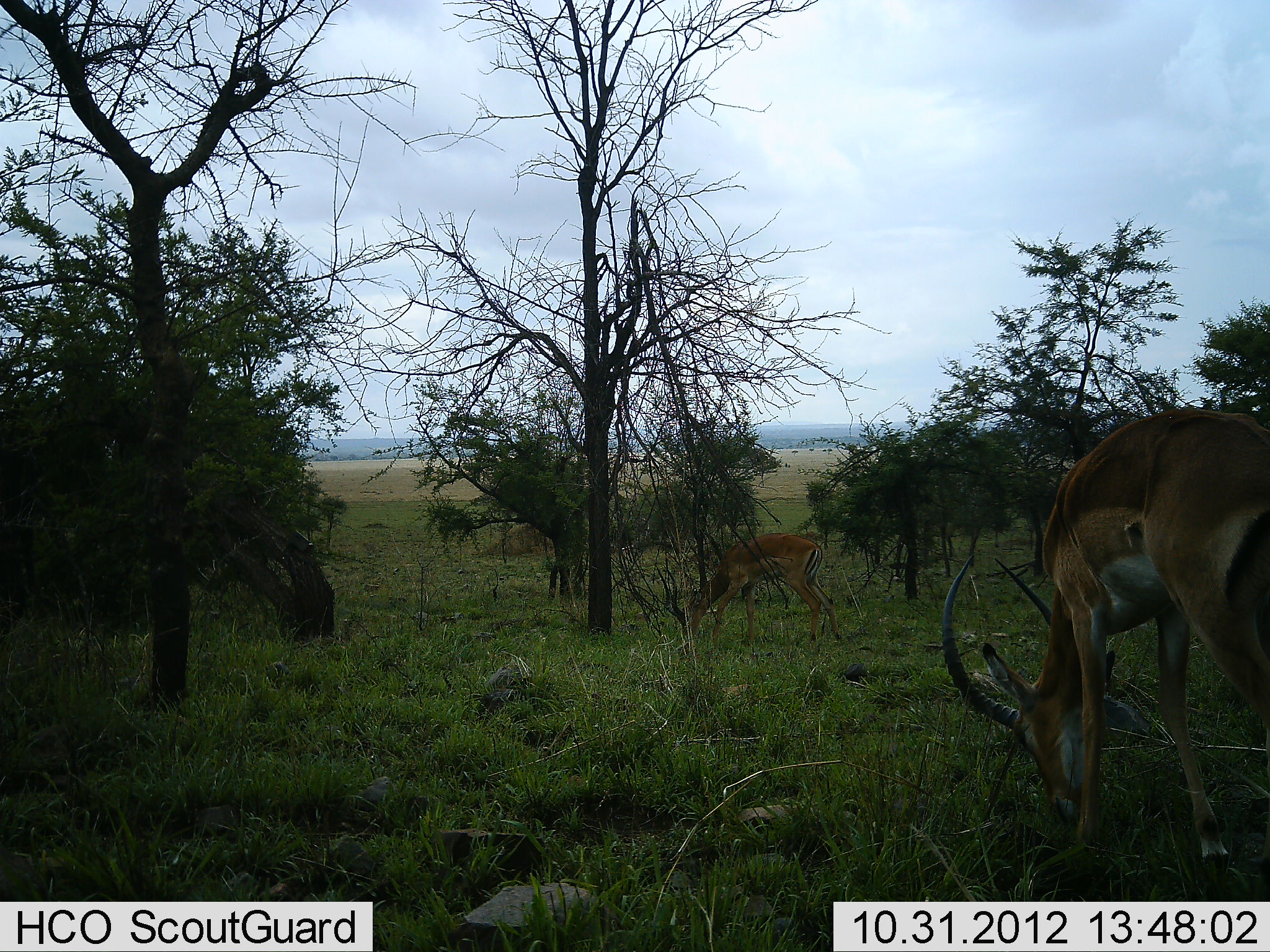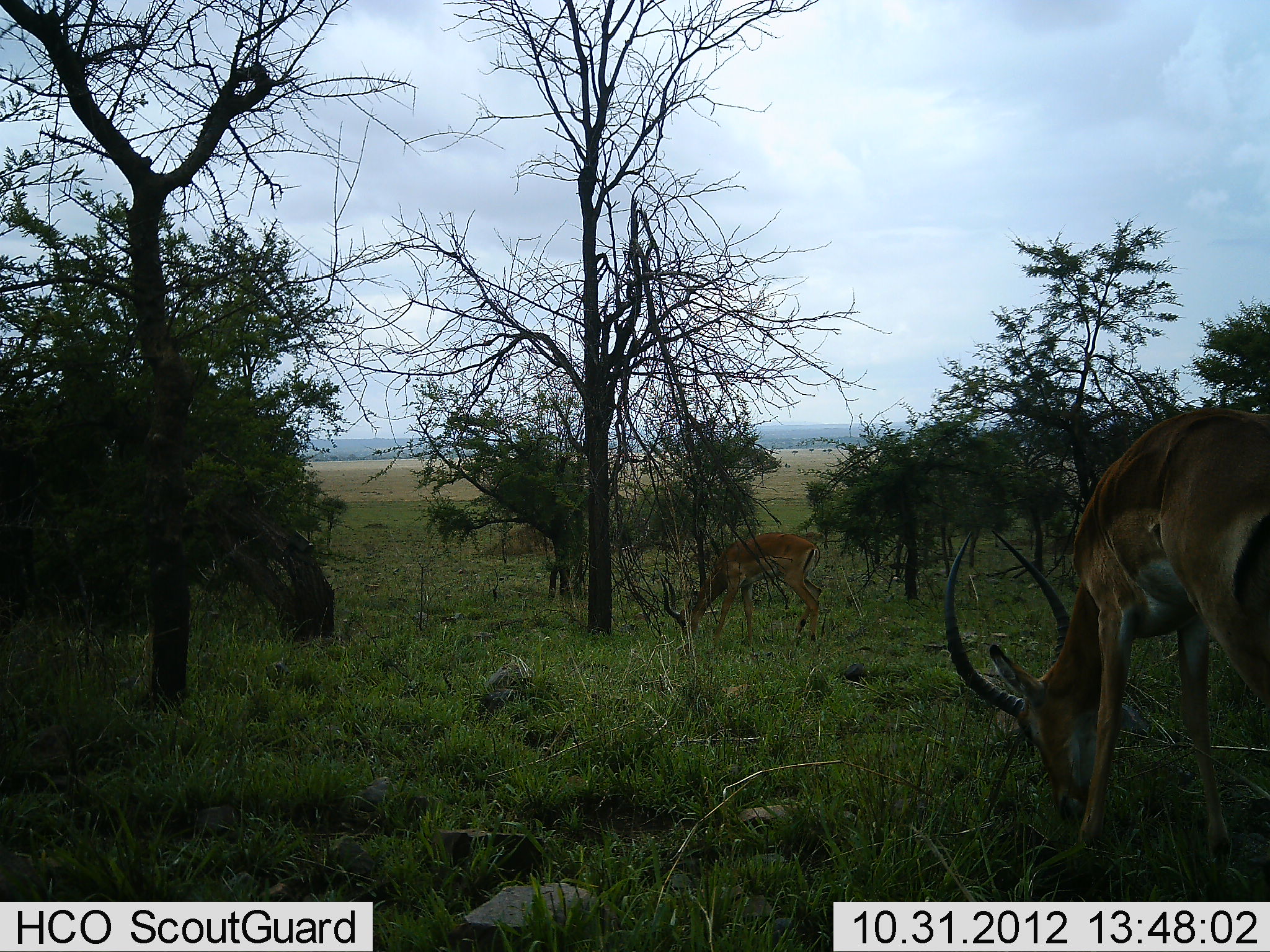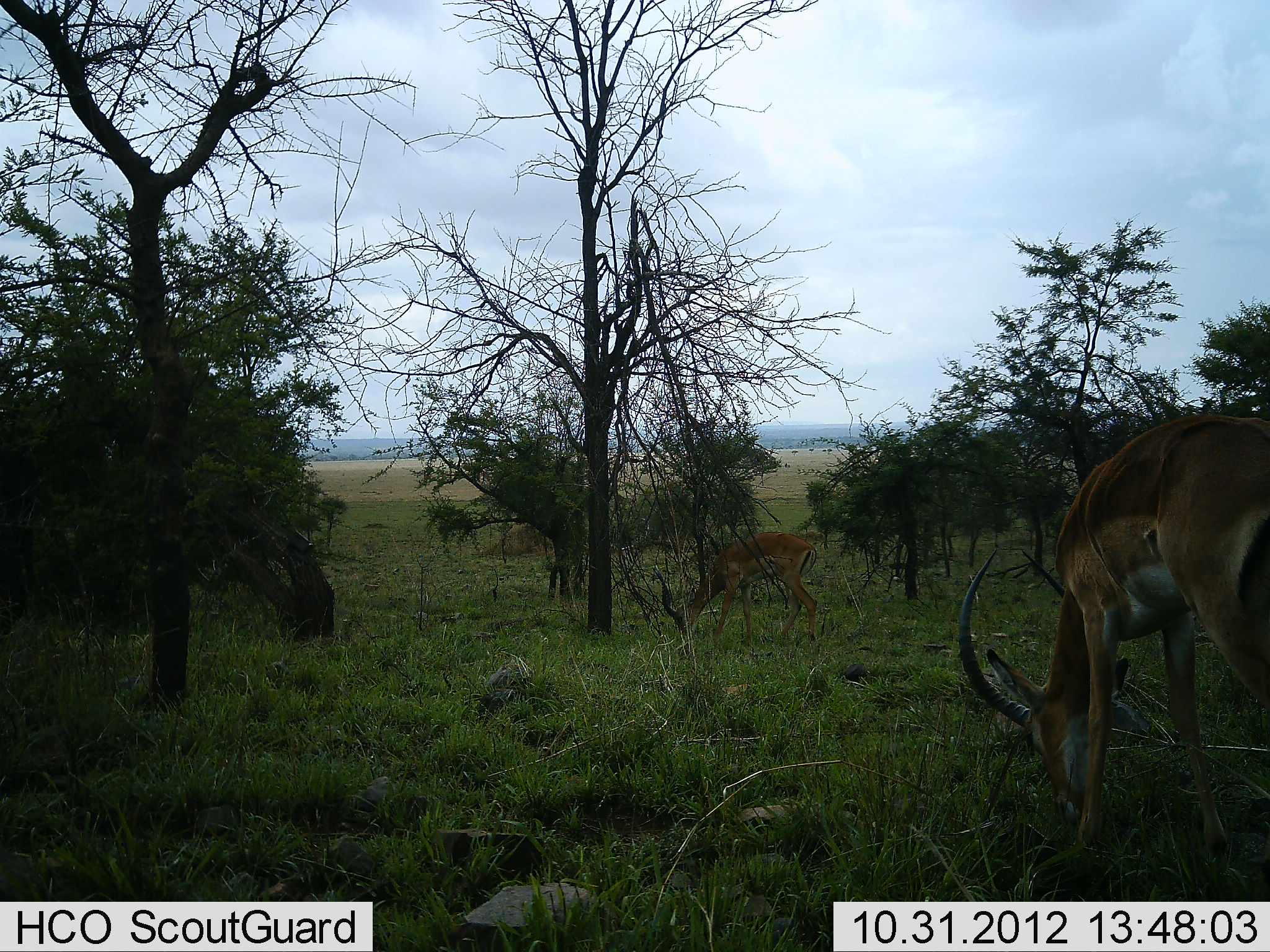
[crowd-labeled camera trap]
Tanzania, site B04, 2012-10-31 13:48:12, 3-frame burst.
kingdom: Animalia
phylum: Chordata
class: Mammalia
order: Artiodactyla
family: Bovidae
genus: Aepyceros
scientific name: Aepyceros melampus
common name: impala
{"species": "impala (Aepyceros melampus)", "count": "2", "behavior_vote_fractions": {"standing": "10%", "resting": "0%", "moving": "0%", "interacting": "0%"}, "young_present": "0%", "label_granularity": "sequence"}